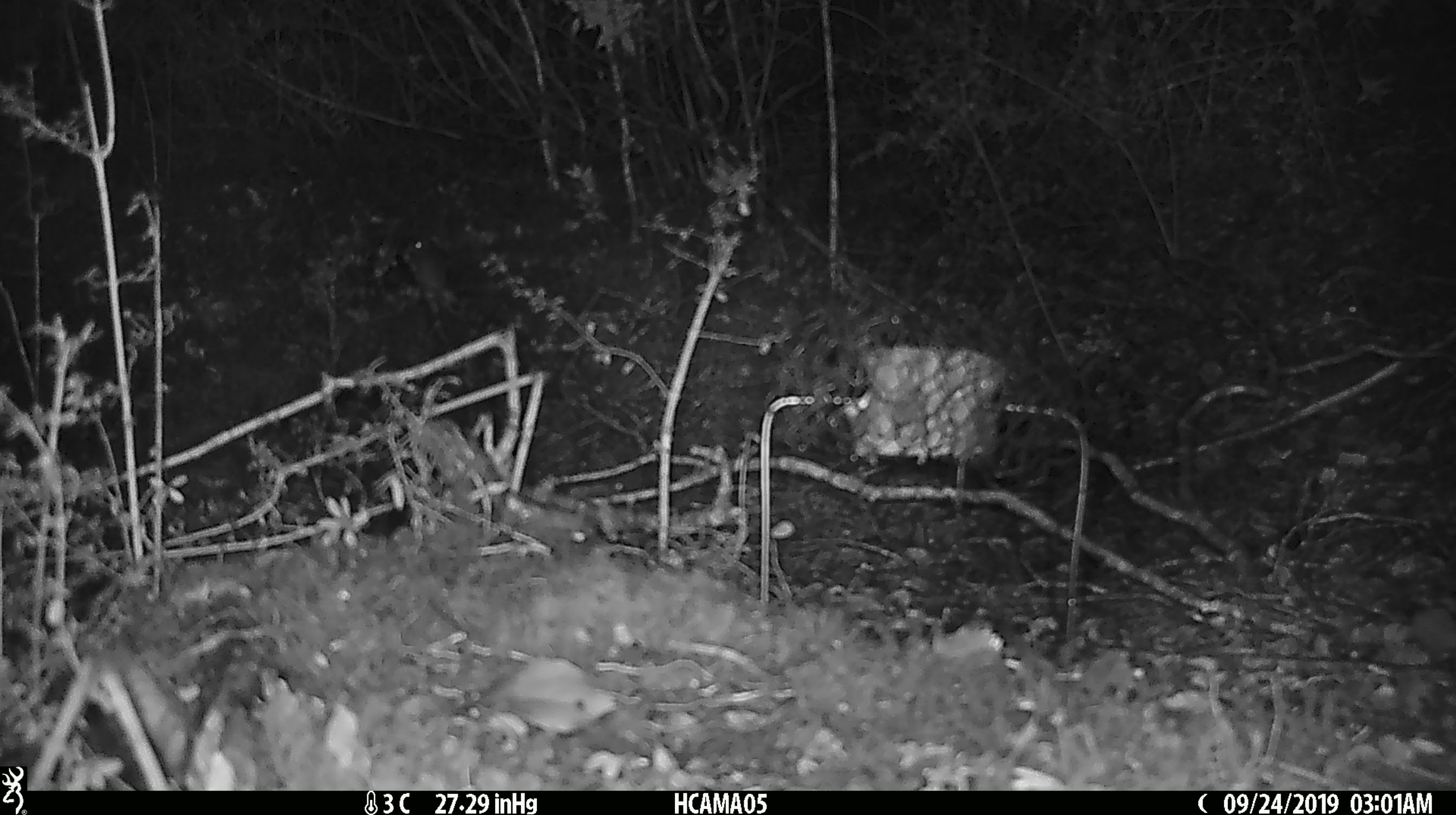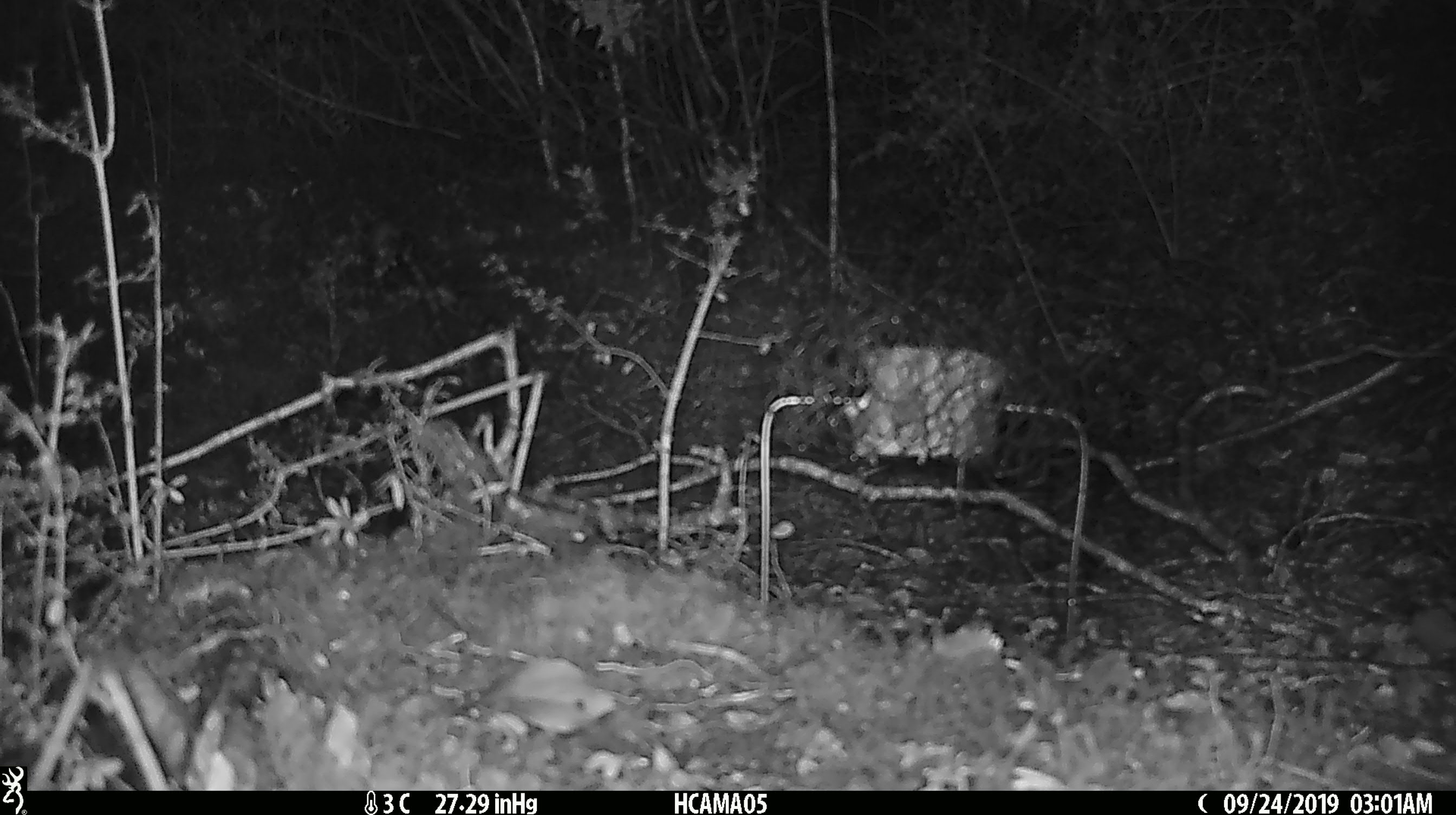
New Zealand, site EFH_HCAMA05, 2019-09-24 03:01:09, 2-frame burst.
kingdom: Animalia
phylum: Chordata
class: Mammalia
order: Rodentia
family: Muridae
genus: Mus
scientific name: Mus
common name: mouse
Mouse (Mus).